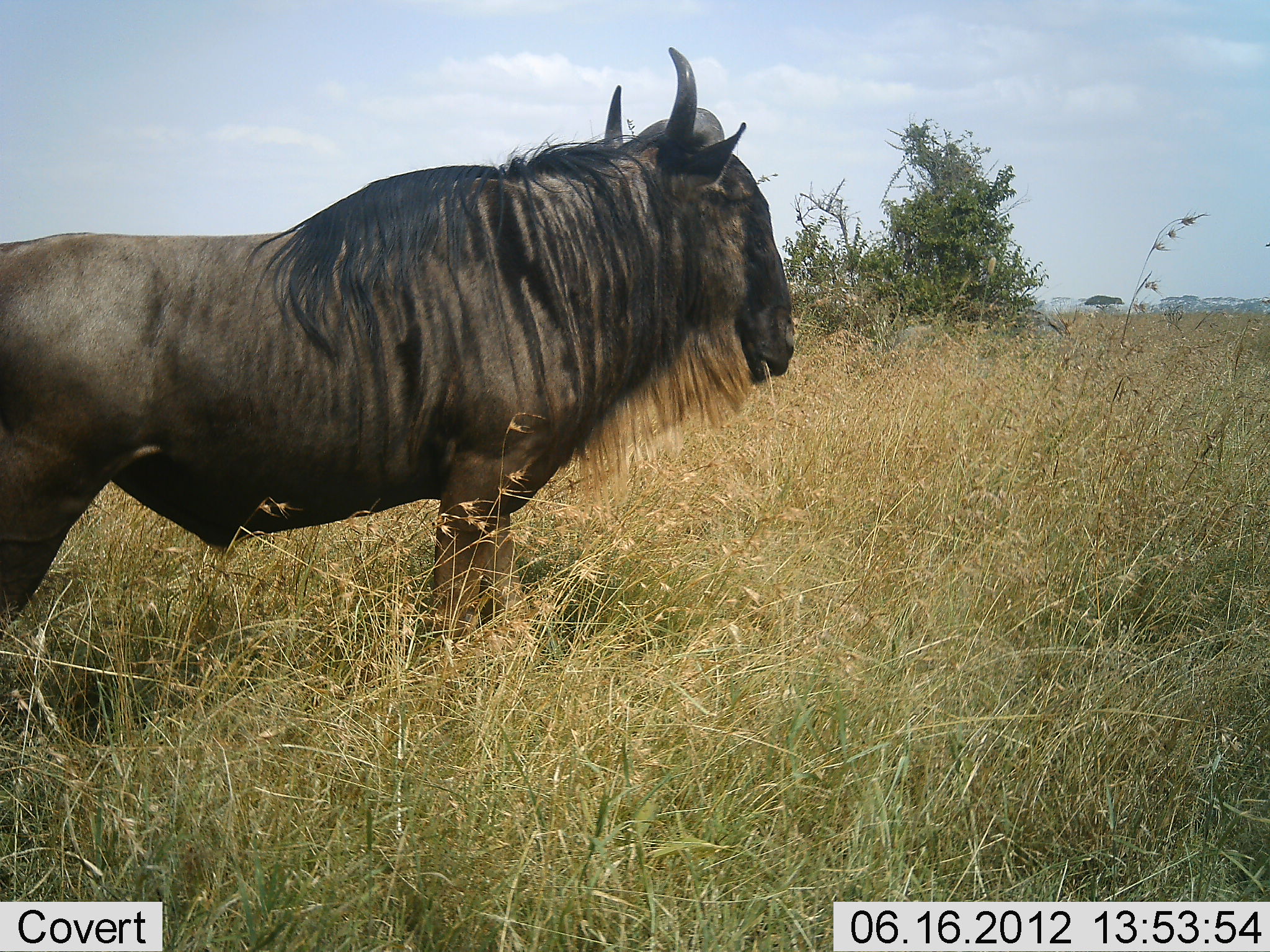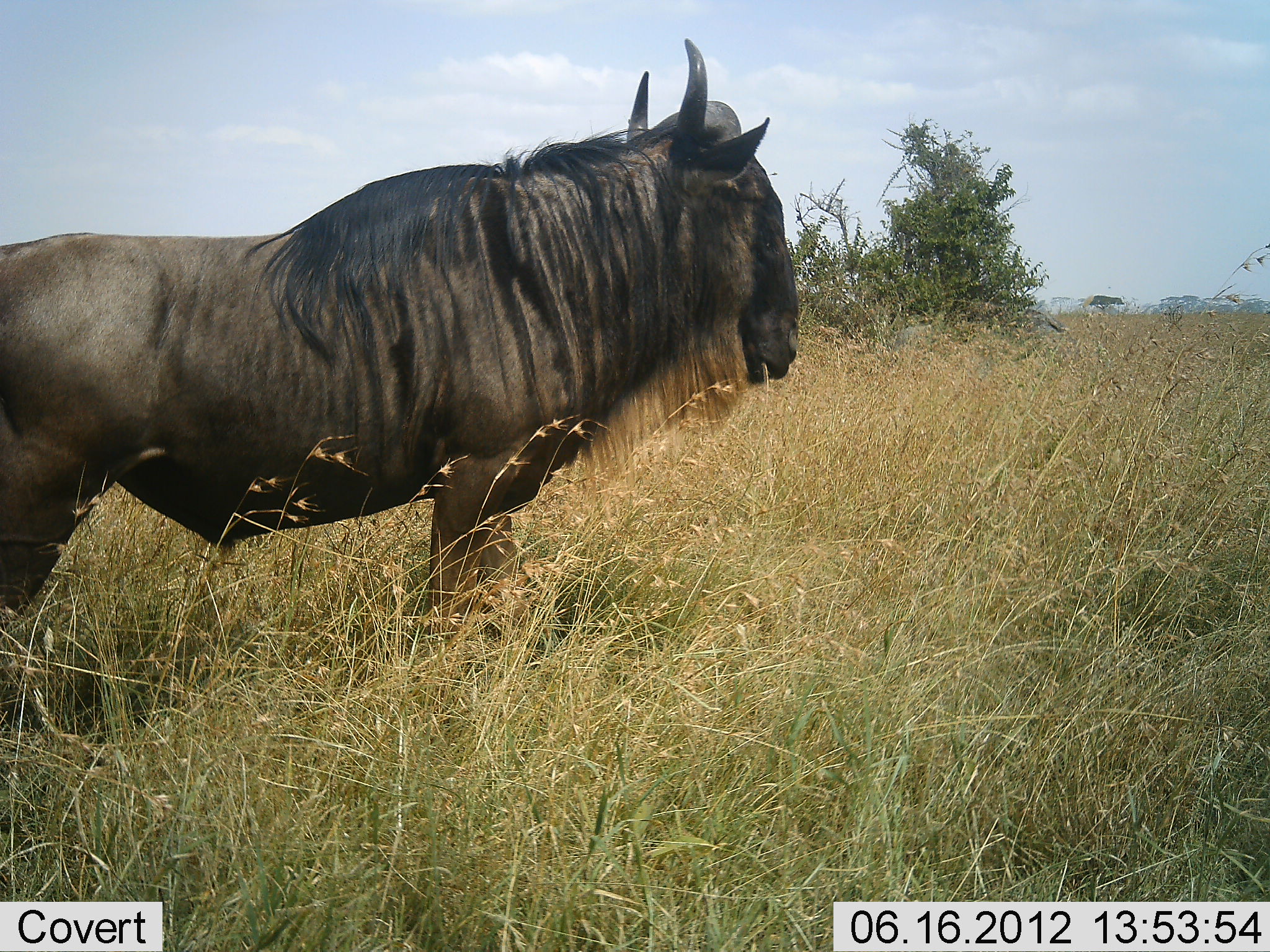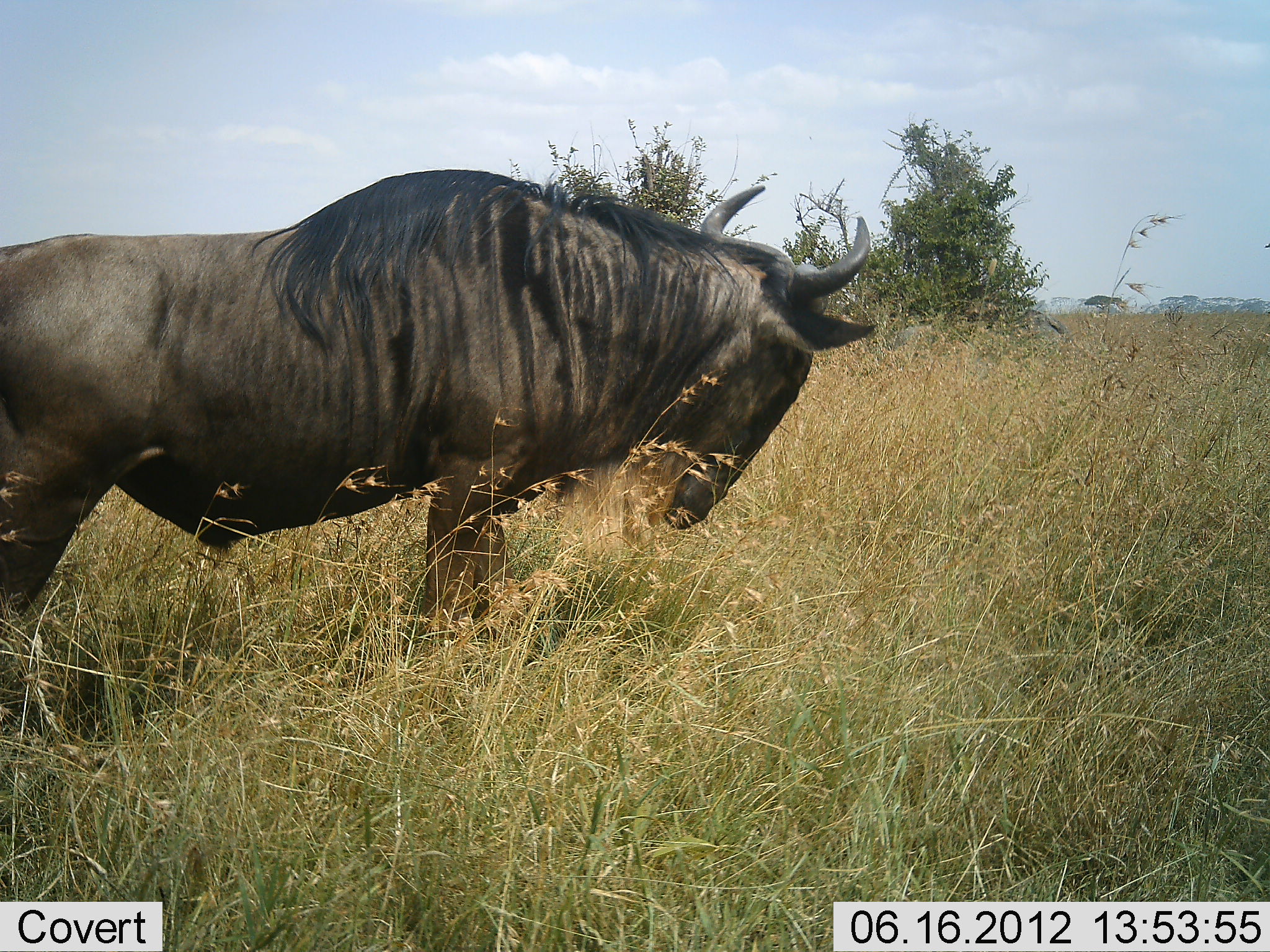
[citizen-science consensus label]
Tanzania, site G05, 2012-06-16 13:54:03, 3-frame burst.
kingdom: Animalia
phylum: Chordata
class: Mammalia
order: Artiodactyla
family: Bovidae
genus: Connochaetes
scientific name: Connochaetes taurinus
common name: blue wildebeest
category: wildebeest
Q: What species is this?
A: Wildebeest (blue wildebeest) (Connochaetes taurinus).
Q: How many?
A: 1.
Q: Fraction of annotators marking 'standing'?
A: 100%.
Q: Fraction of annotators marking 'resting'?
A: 0%.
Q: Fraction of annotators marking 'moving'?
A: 0%.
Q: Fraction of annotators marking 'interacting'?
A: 0%.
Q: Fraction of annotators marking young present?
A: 0%.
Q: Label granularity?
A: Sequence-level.